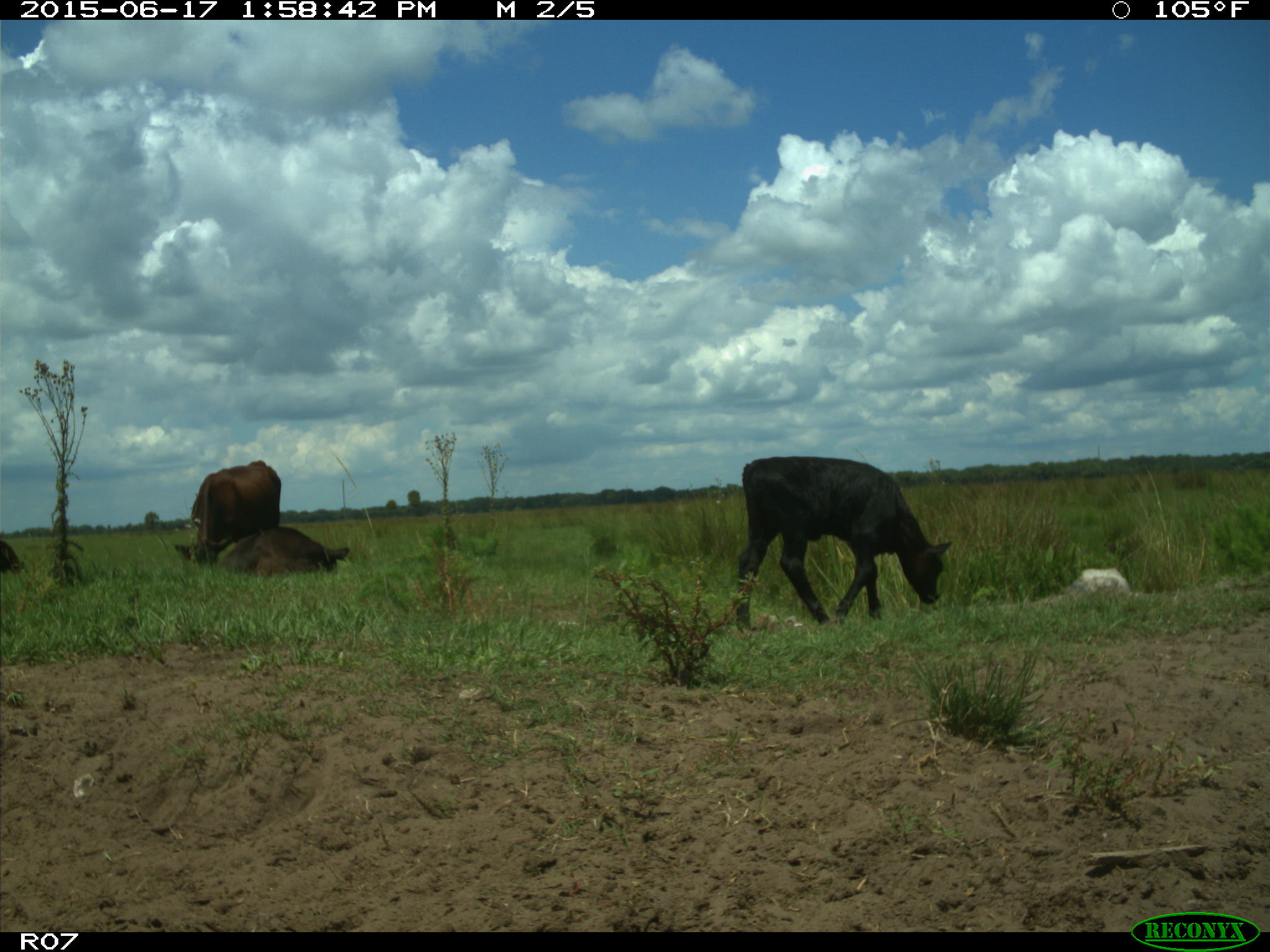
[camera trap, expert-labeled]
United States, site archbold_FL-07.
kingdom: Animalia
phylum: Chordata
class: Mammalia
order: Artiodactyla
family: Bovidae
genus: Bos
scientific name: Bos taurus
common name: domestic cow